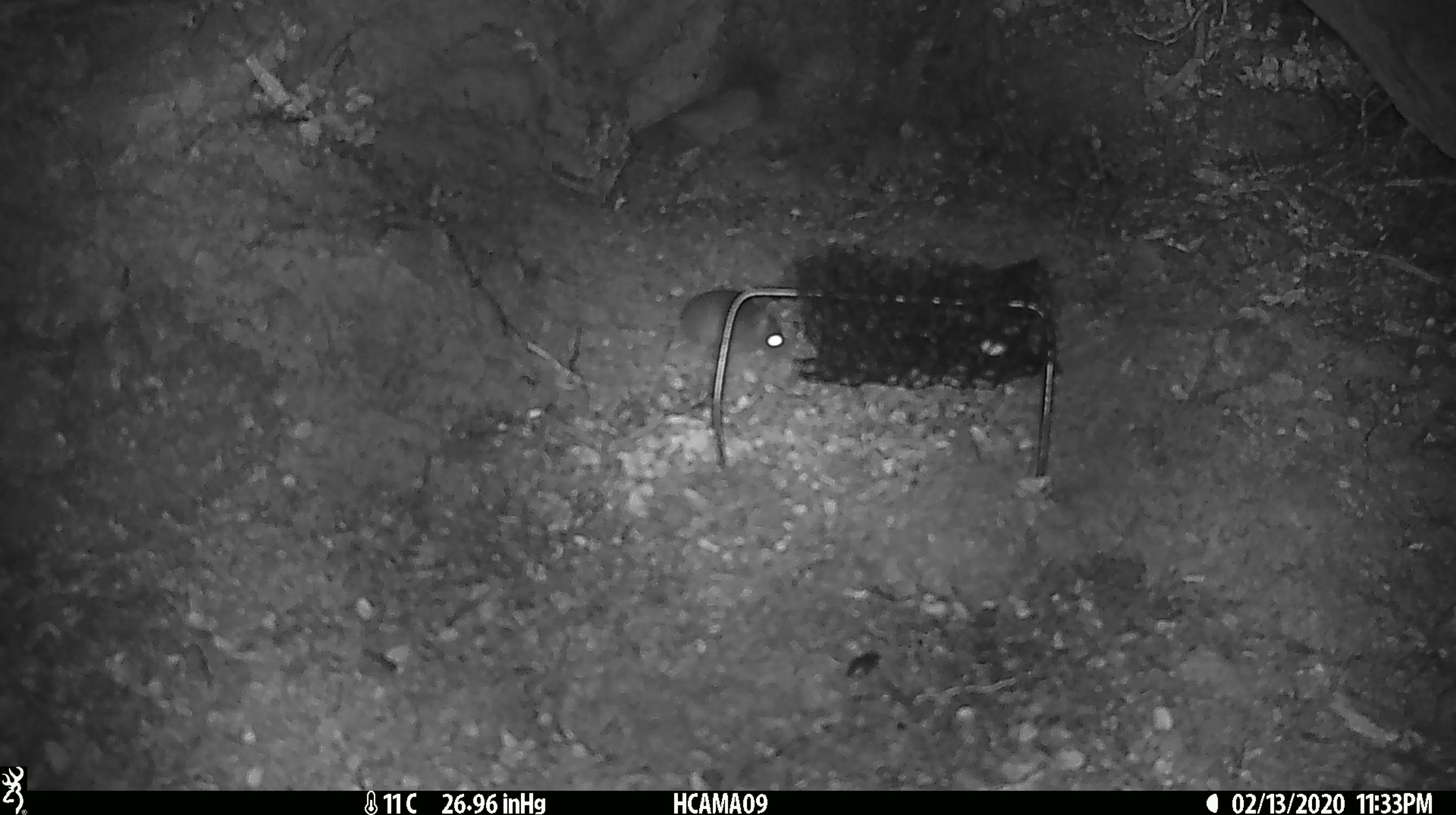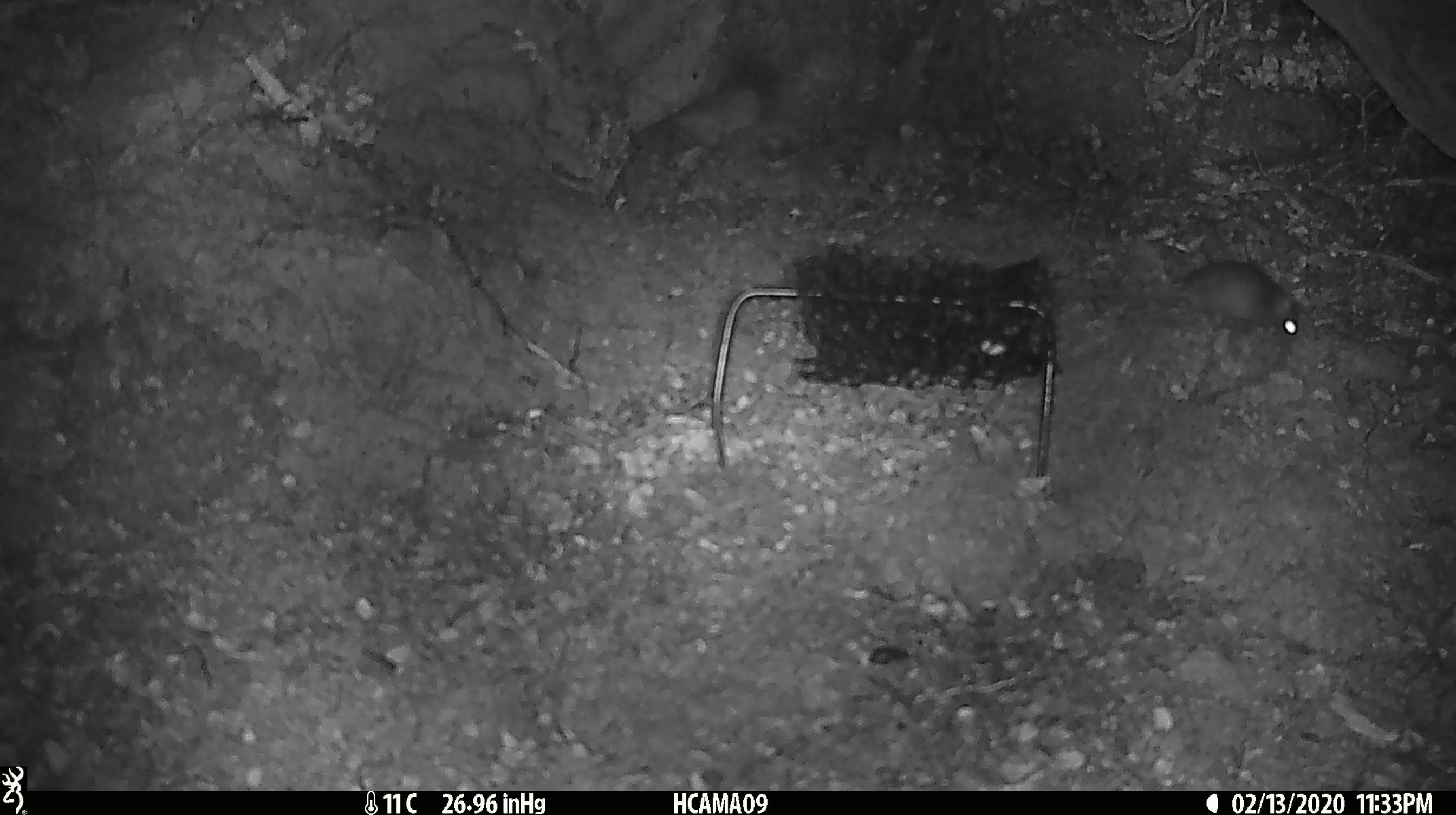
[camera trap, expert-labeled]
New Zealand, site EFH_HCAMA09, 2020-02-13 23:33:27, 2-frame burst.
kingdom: Animalia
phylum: Chordata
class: Mammalia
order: Rodentia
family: Muridae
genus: Mus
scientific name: Mus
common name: mouse